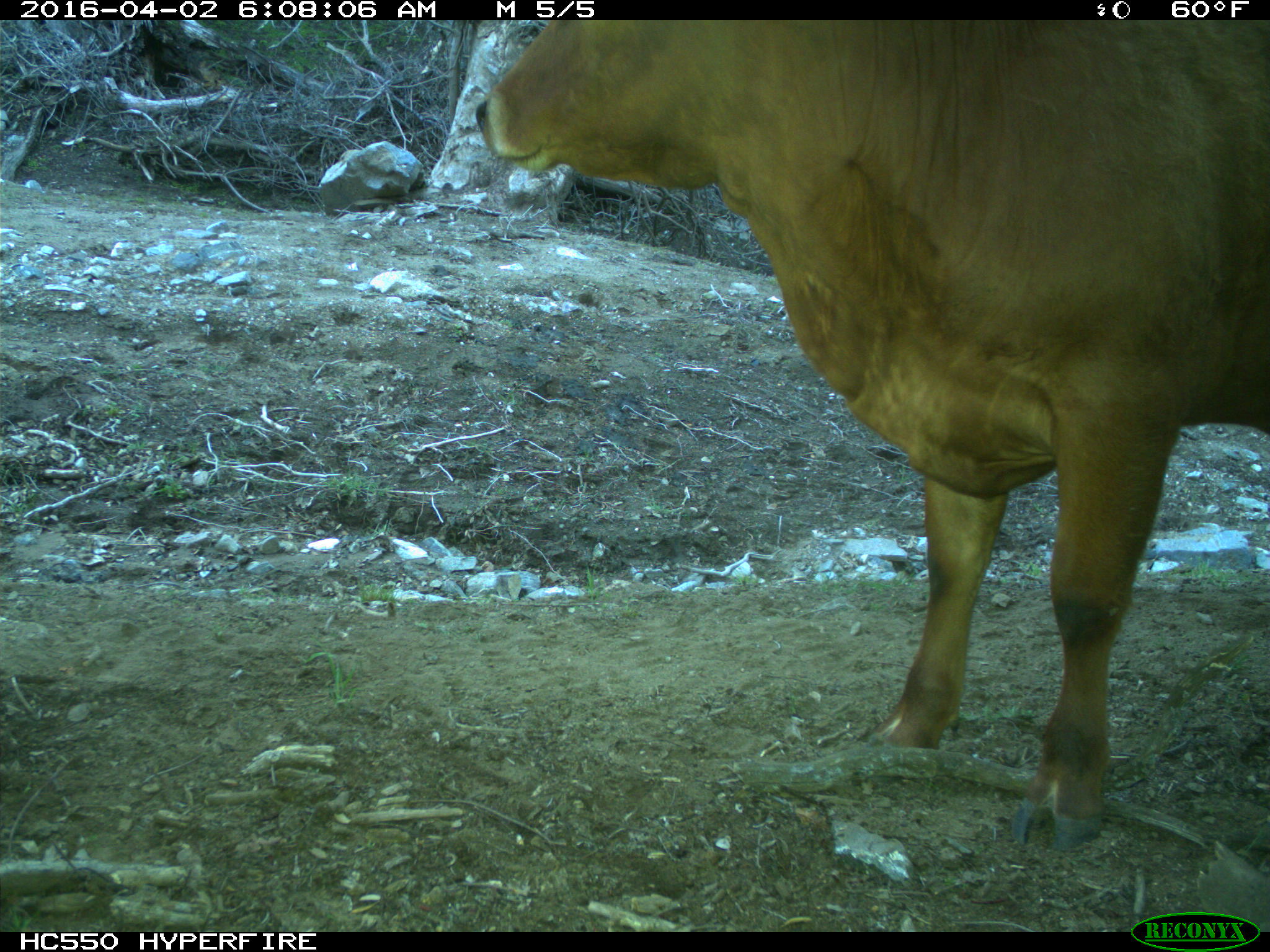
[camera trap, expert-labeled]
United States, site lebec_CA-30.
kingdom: Animalia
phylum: Chordata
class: Mammalia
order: Artiodactyla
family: Bovidae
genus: Bos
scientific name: Bos taurus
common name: domestic cow